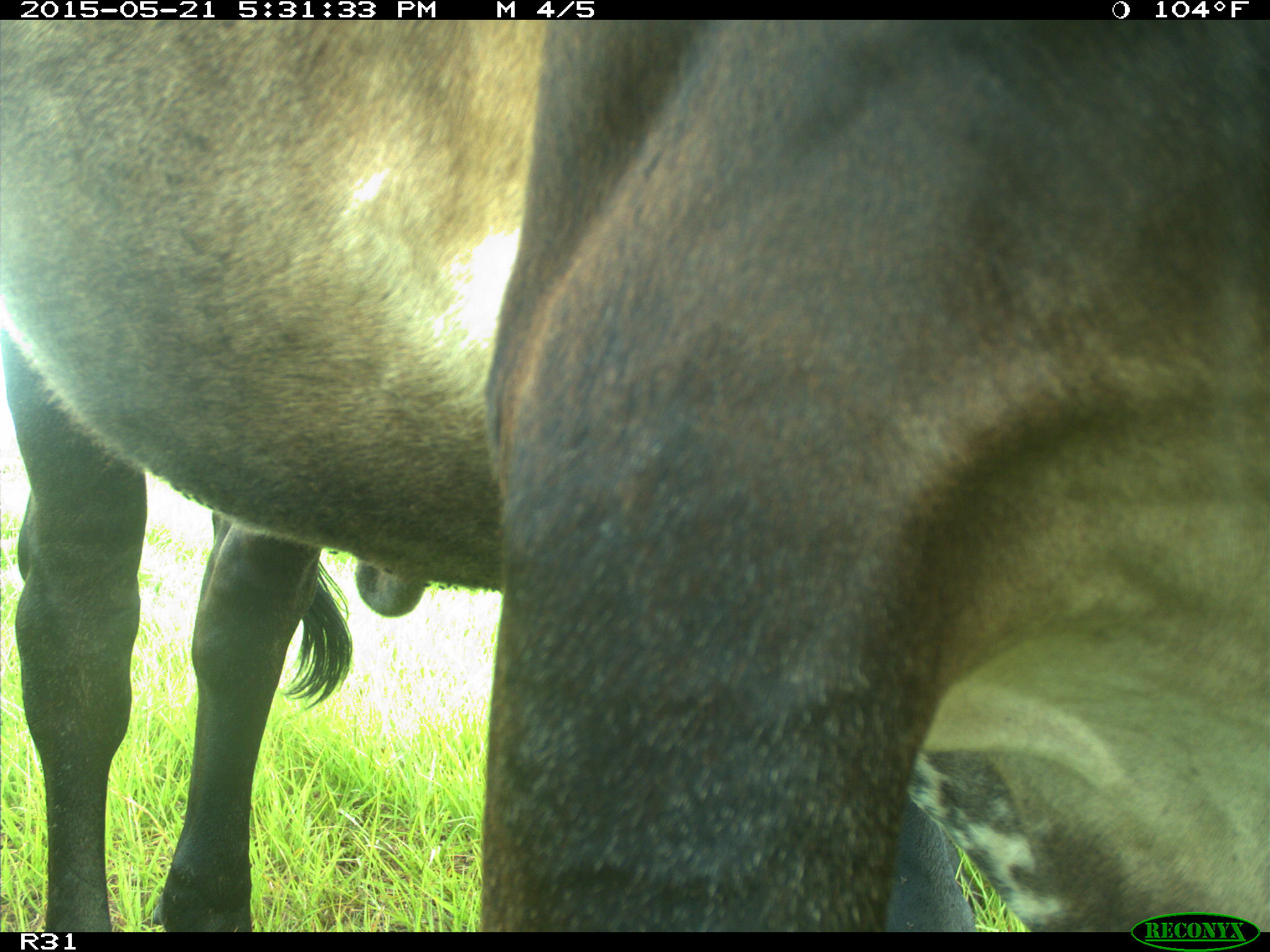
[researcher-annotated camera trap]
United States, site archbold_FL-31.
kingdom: Animalia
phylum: Chordata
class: Mammalia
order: Artiodactyla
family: Bovidae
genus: Bos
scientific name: Bos taurus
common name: domestic cow